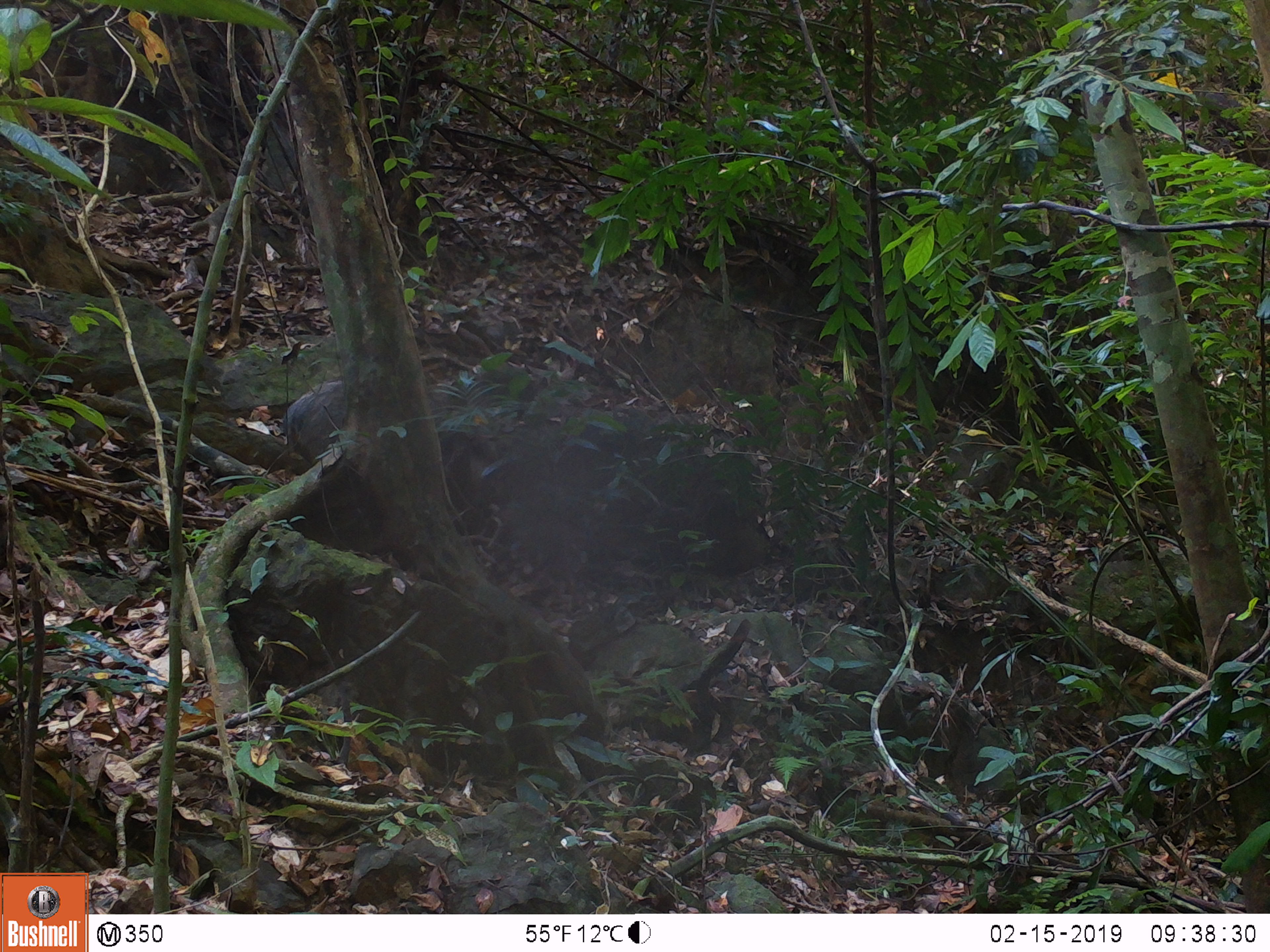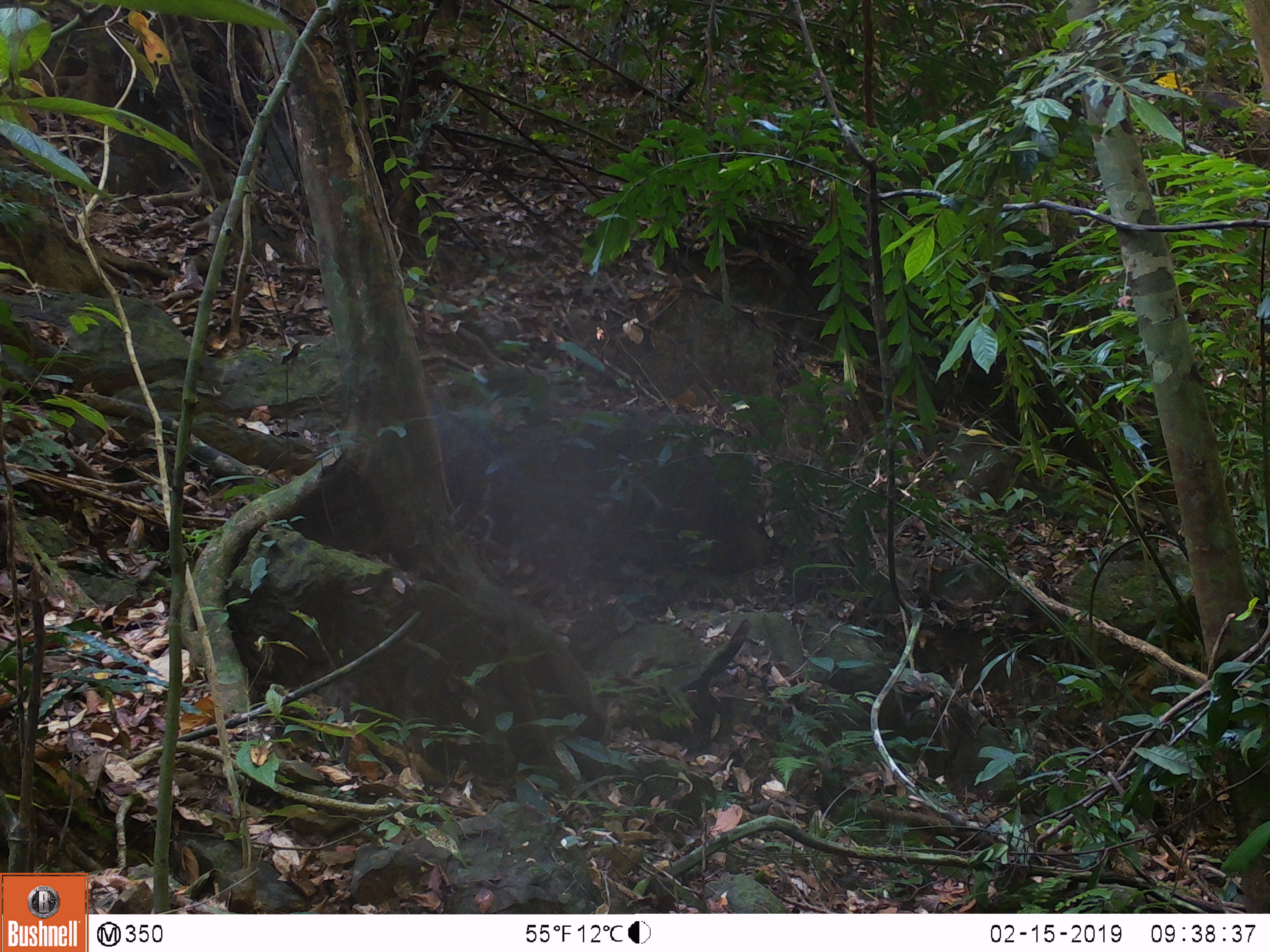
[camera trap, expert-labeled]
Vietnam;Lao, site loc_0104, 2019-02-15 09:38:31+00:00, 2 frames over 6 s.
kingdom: Animalia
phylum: Chordata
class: Mammalia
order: Artiodactyla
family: Suidae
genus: Sus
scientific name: Sus scrofa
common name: eurasian wild pig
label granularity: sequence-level